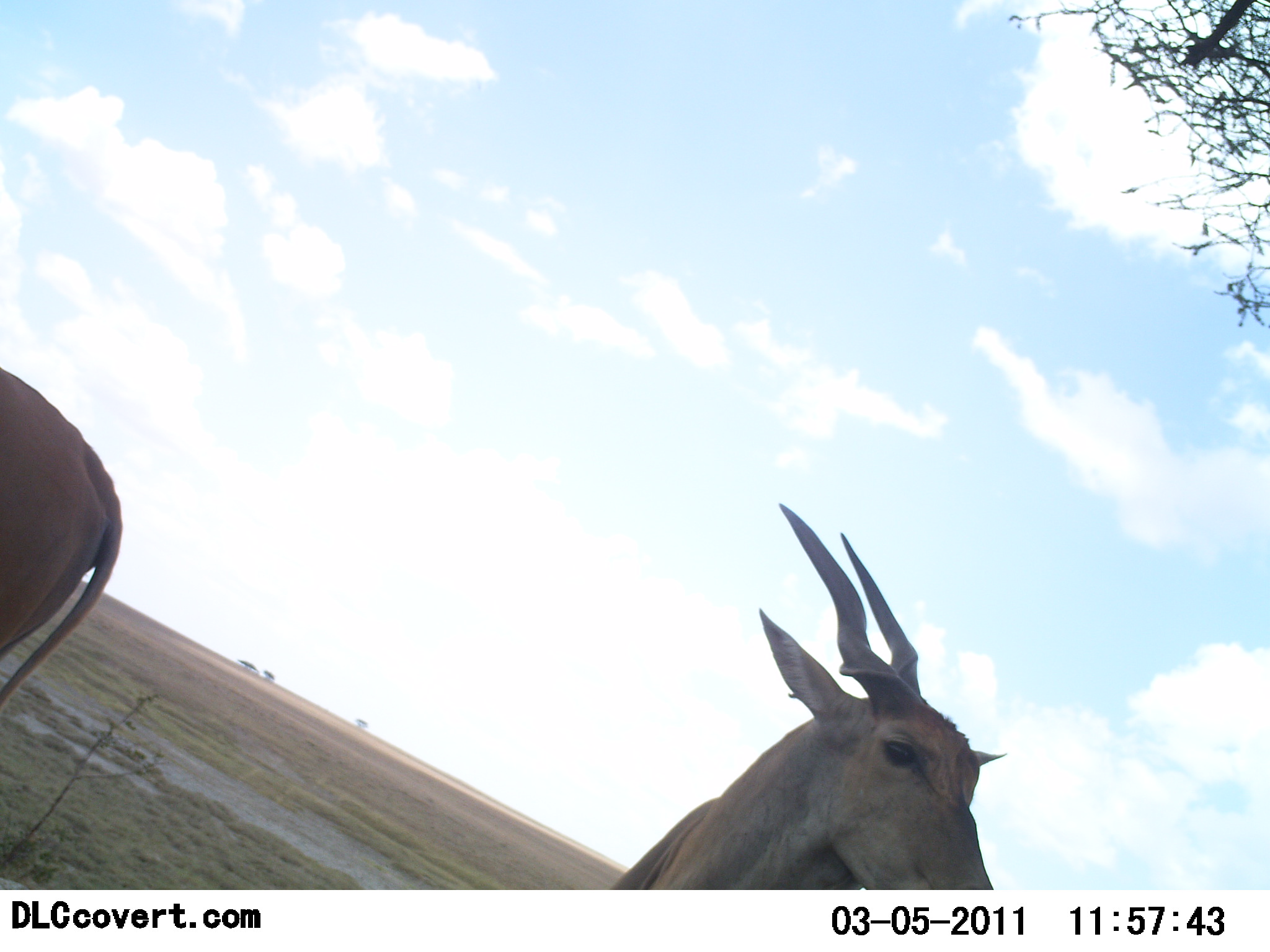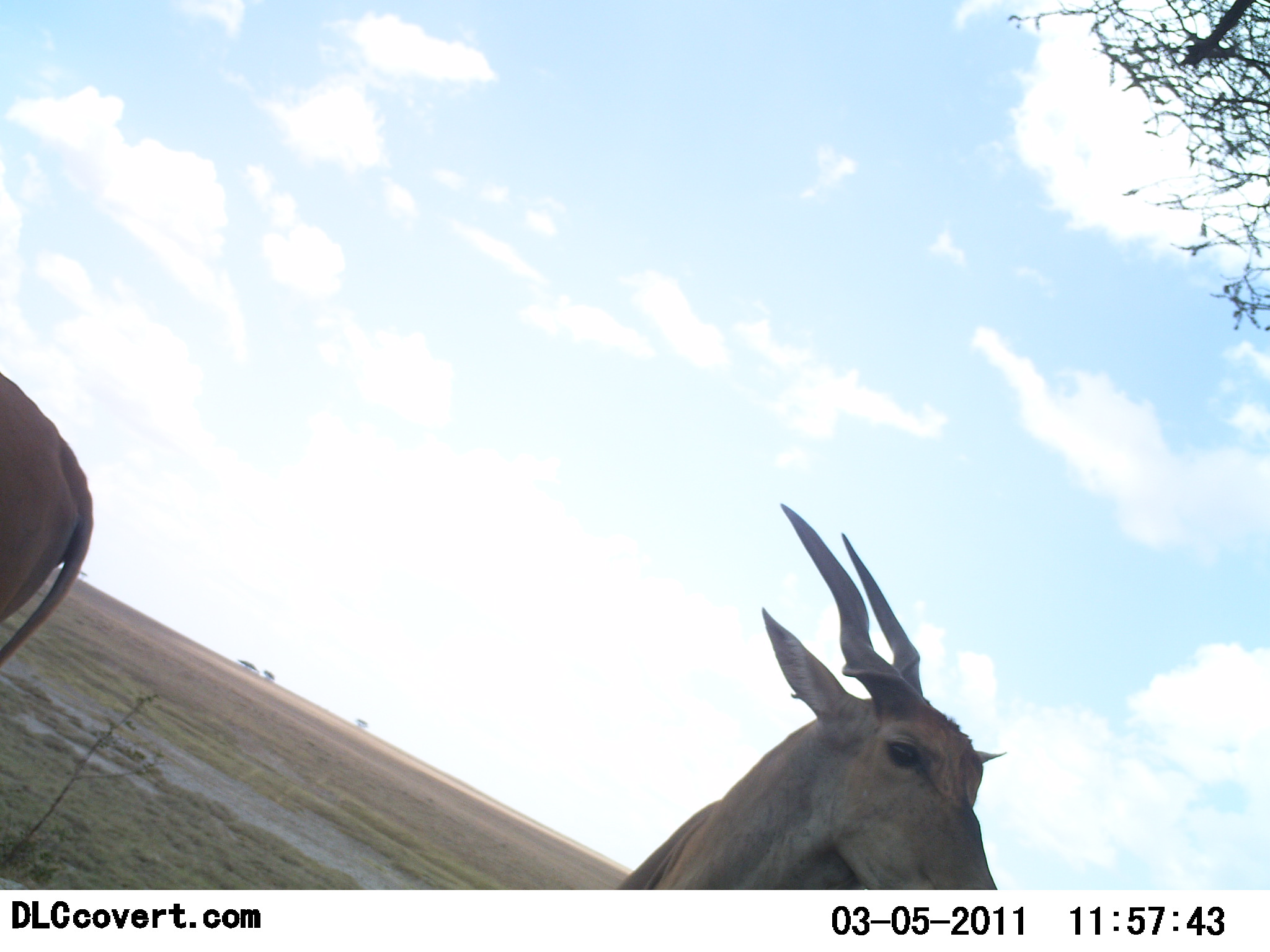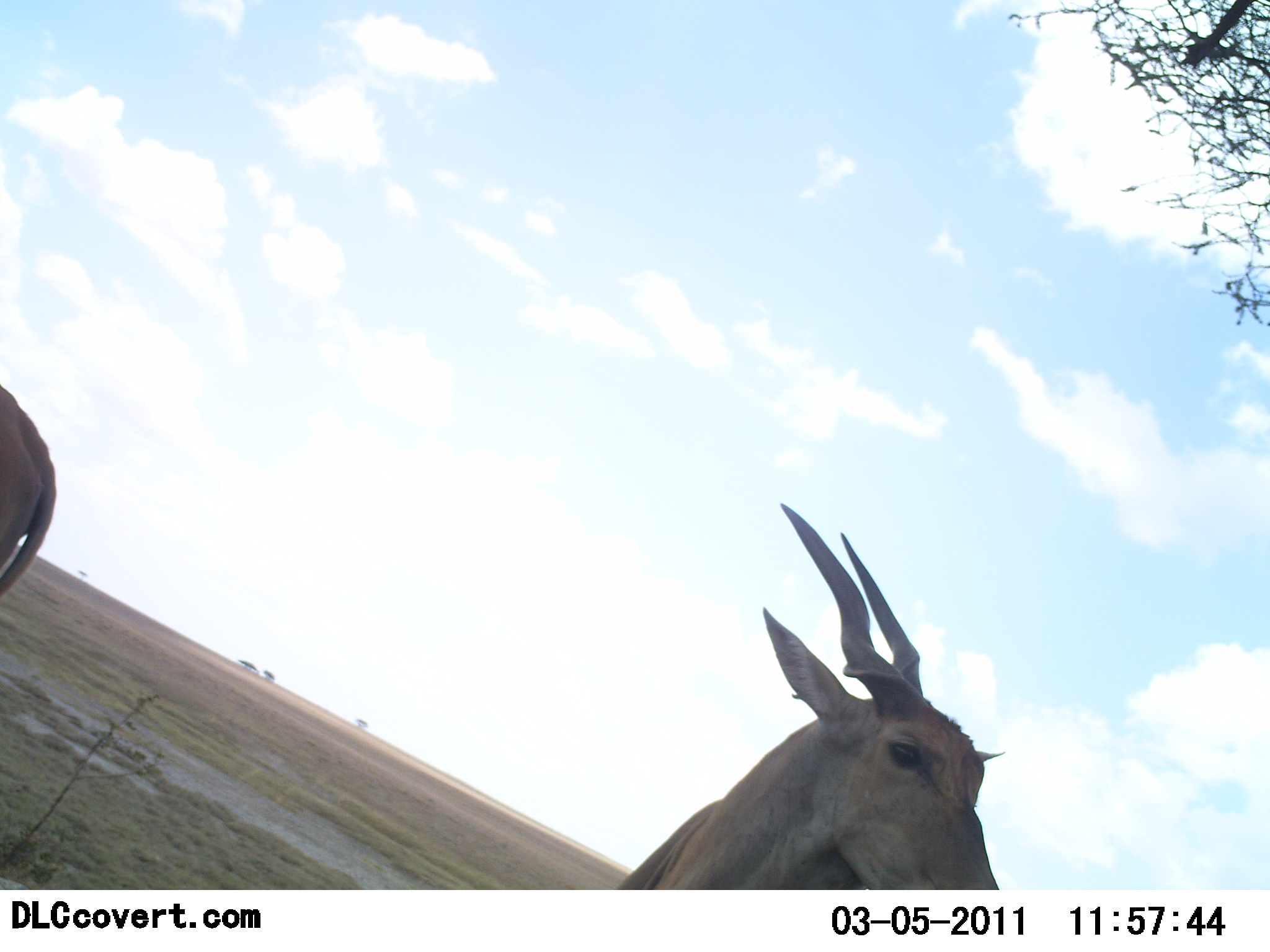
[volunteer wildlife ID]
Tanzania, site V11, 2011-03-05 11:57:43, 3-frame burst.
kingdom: Animalia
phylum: Chordata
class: Mammalia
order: Artiodactyla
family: Bovidae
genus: Tragelaphus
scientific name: Tragelaphus oryx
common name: eland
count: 2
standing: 100%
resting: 0%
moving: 0%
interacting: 9%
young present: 0%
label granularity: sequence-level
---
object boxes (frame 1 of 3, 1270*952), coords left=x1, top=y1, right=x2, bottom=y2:
animal: left=607, top=503, right=1007, bottom=889; left=0, top=367, right=123, bottom=709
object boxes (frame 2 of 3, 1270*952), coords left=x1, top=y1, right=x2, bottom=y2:
animal: left=615, top=503, right=1008, bottom=889; left=0, top=372, right=96, bottom=666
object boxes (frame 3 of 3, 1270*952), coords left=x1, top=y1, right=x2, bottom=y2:
animal: left=615, top=503, right=1008, bottom=889; left=0, top=385, right=57, bottom=594